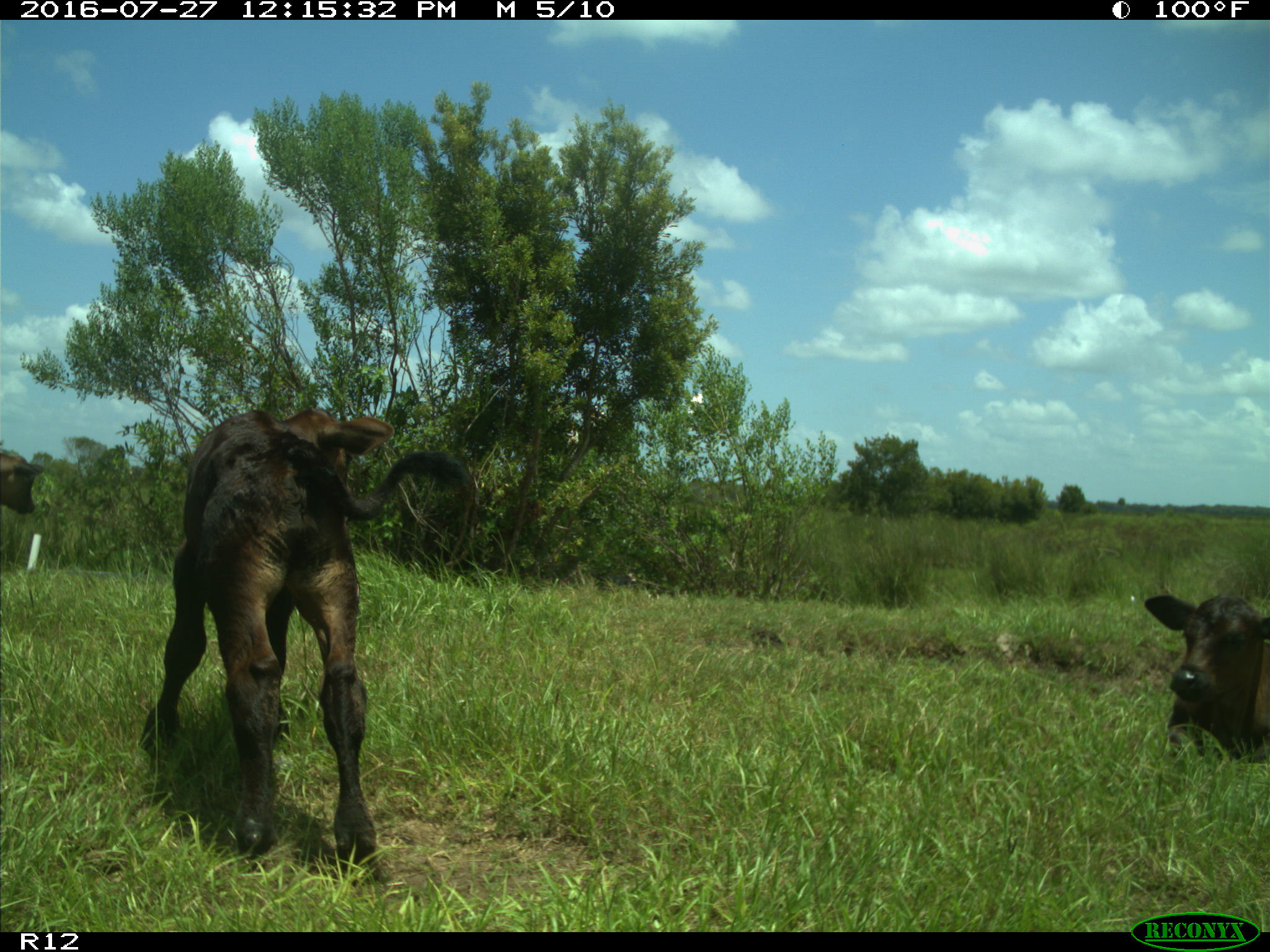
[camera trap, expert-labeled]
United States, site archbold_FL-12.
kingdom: Animalia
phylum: Chordata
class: Mammalia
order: Artiodactyla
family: Bovidae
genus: Bos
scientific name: Bos taurus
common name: domestic cow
Bos taurus (domestic cow).